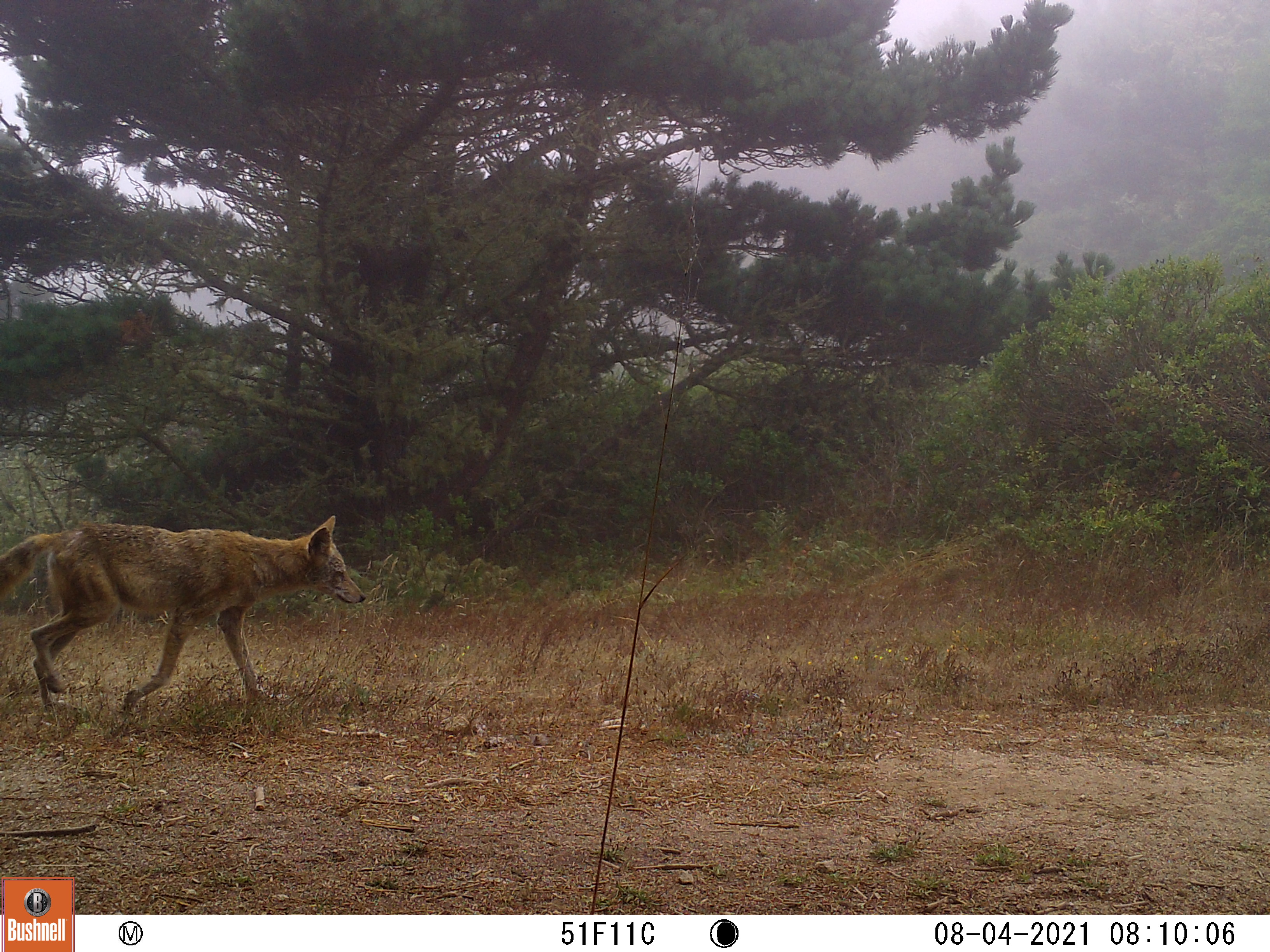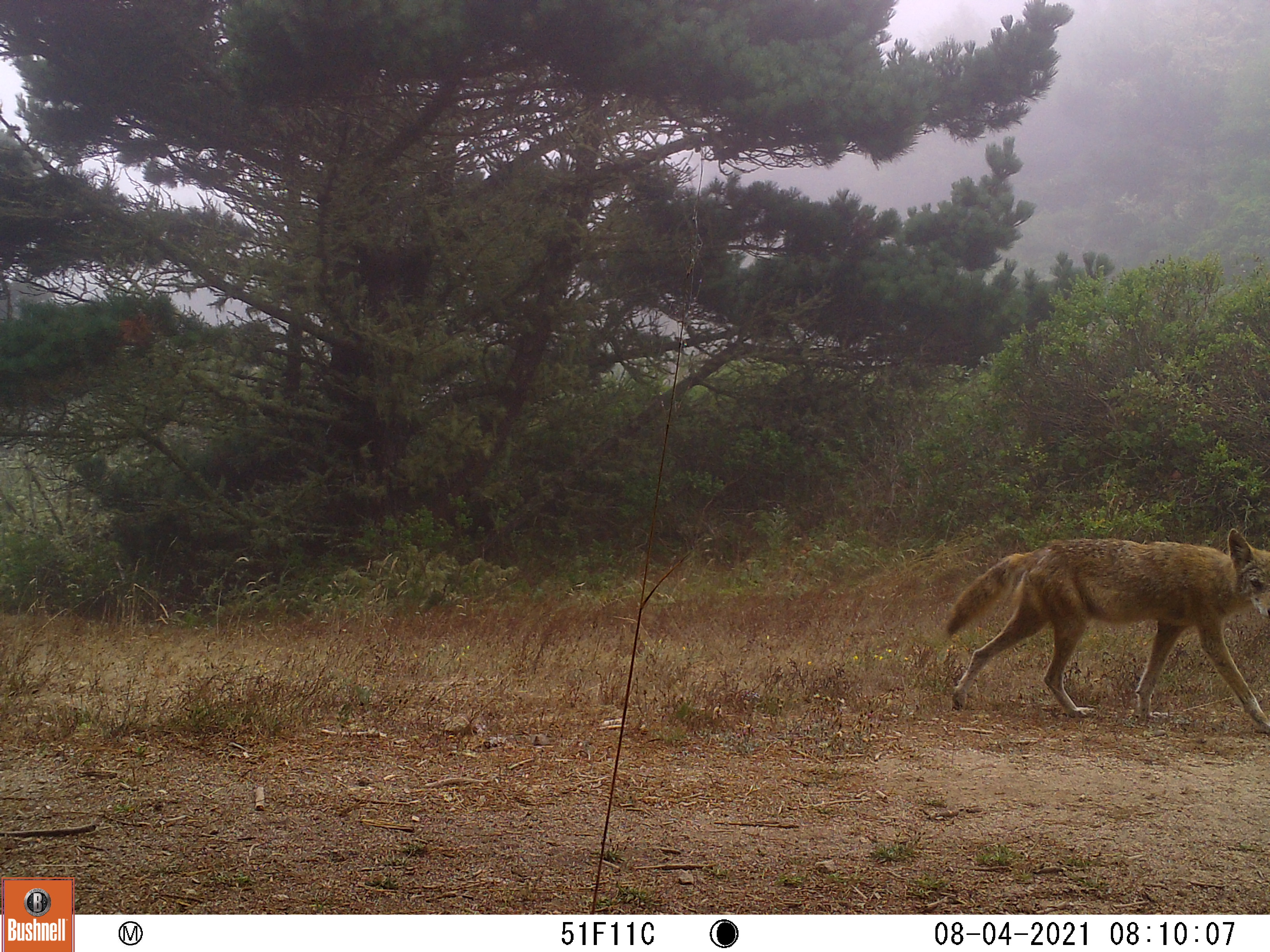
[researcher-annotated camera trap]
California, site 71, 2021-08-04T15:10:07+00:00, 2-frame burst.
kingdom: Animalia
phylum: Chordata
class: Mammalia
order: Carnivora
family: Canidae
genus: Canis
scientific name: Canis latrans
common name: coyote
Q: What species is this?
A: Coyote (Canis latrans).